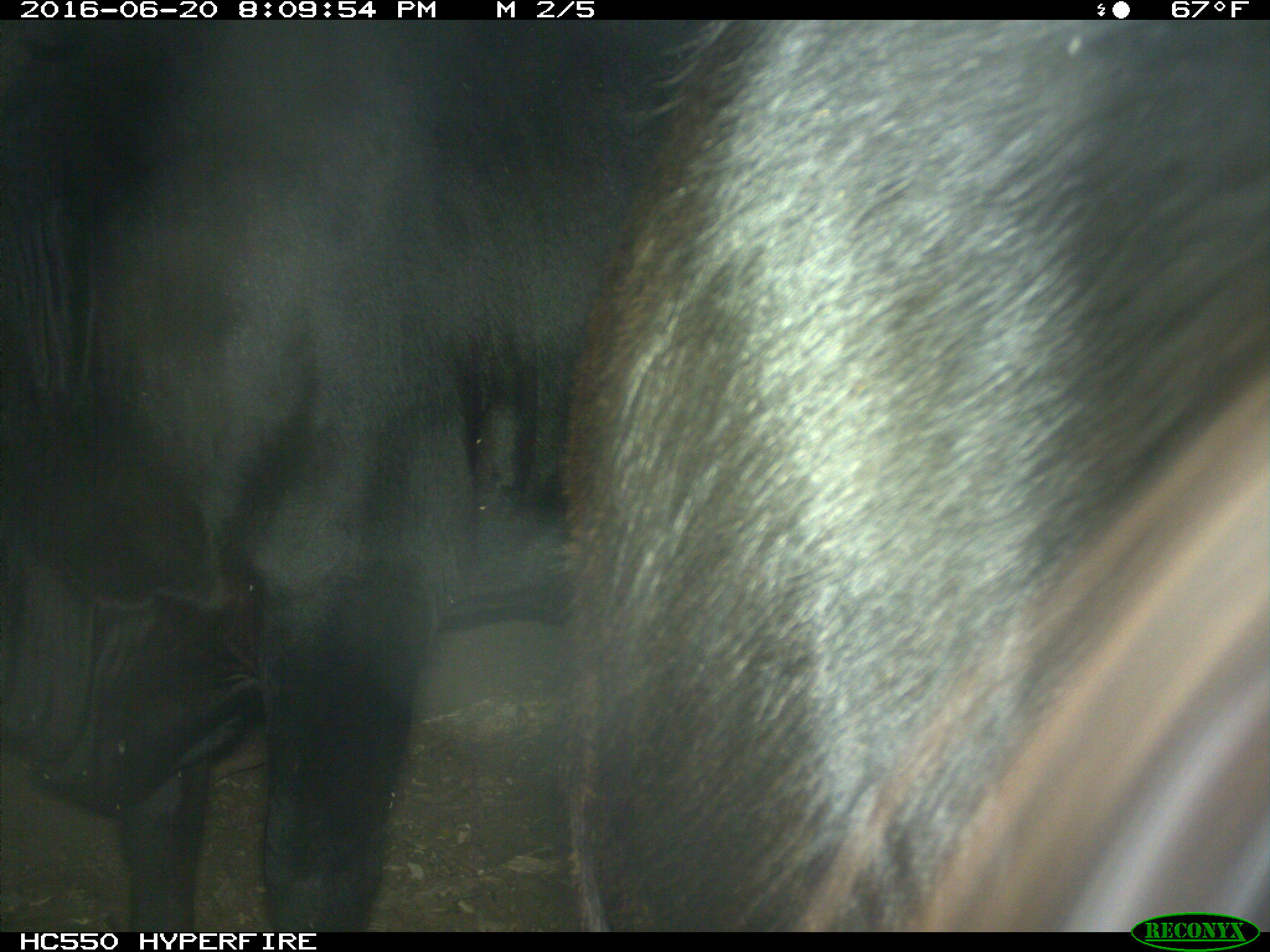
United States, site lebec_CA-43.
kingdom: Animalia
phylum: Chordata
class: Mammalia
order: Artiodactyla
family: Bovidae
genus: Bos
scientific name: Bos taurus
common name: domestic cow